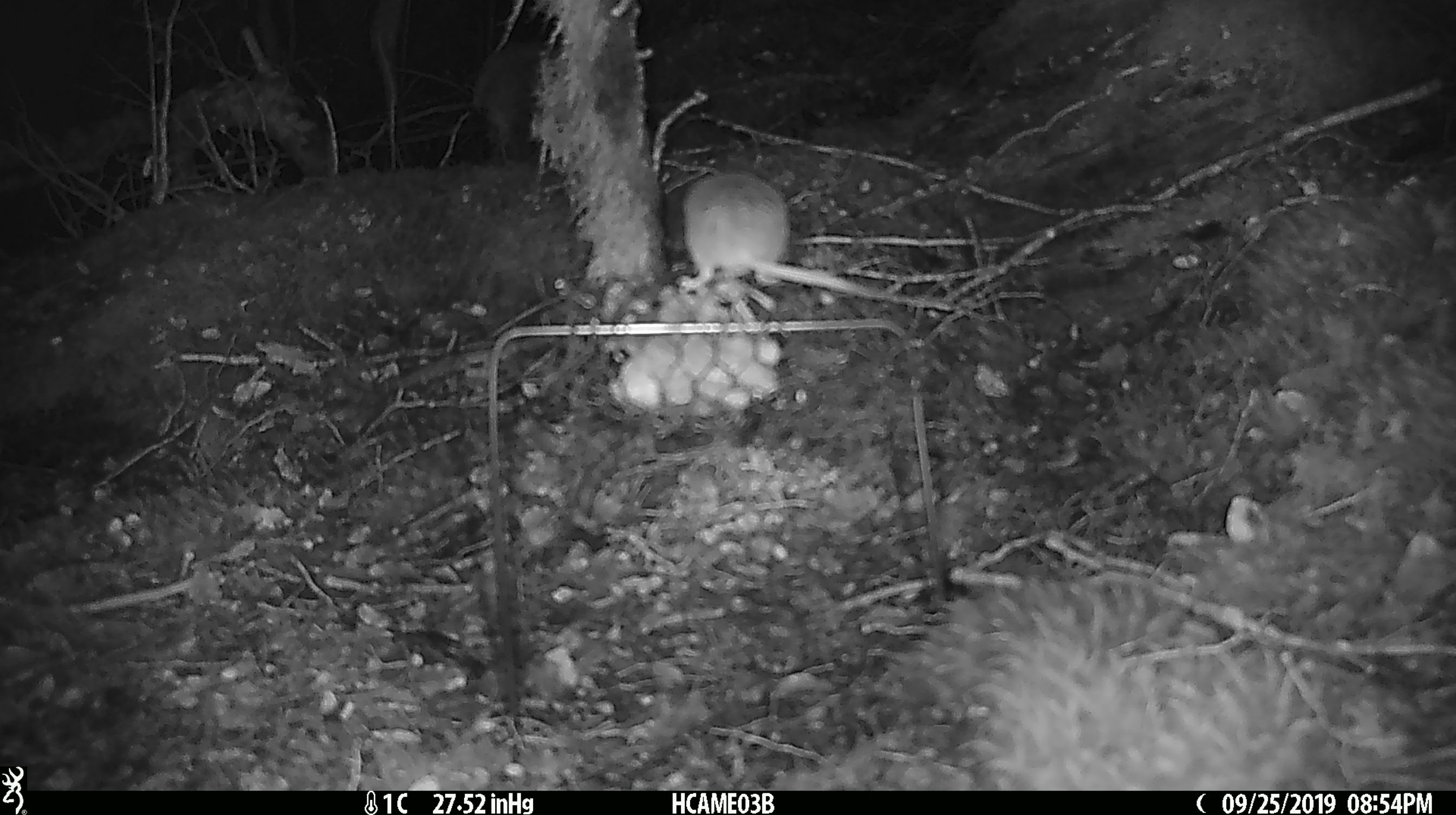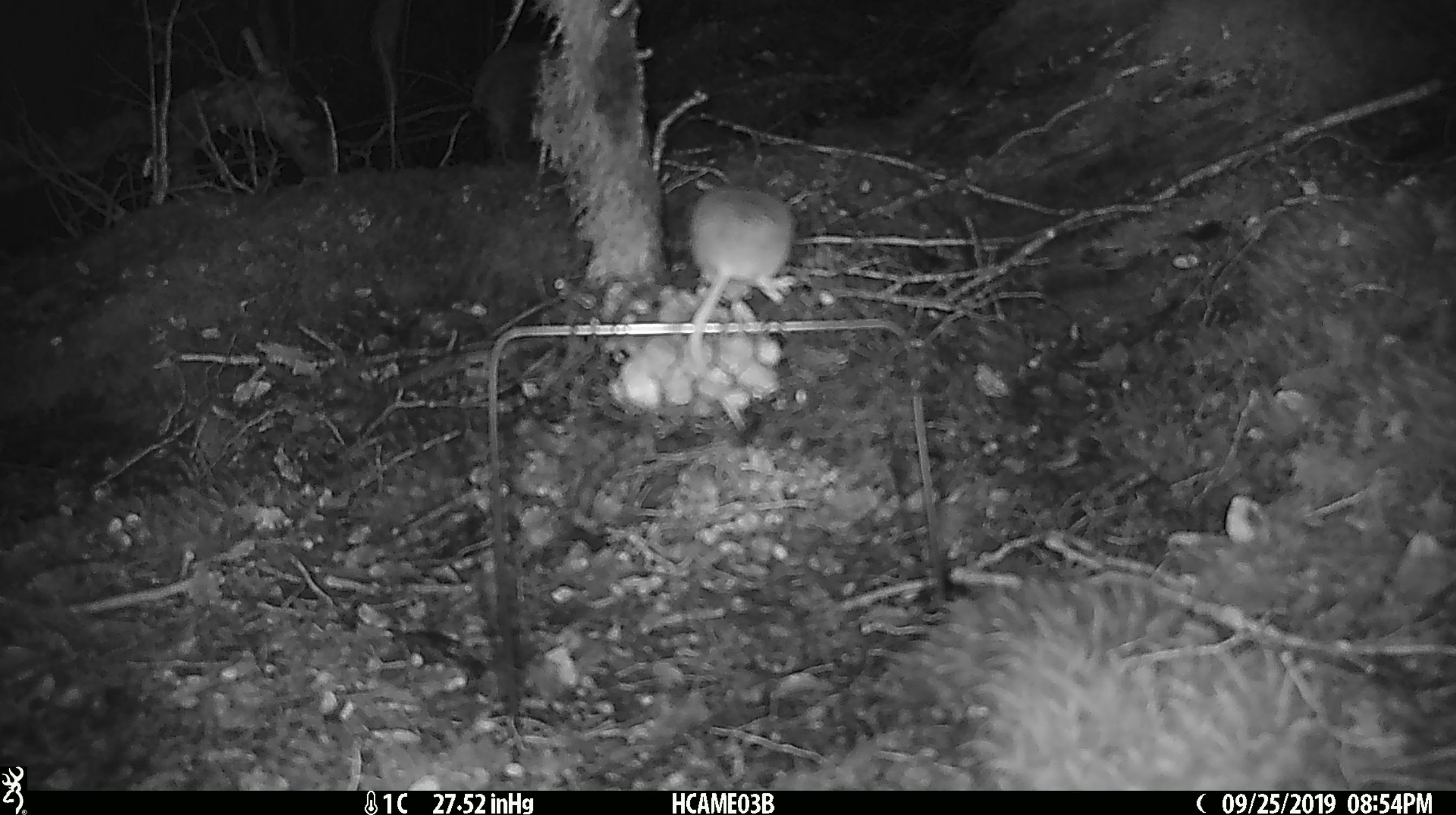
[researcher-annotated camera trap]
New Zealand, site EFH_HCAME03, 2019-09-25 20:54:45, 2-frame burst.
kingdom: Animalia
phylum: Chordata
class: Mammalia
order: Rodentia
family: Muridae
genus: Mus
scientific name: Mus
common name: mouse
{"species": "mouse (Mus)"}